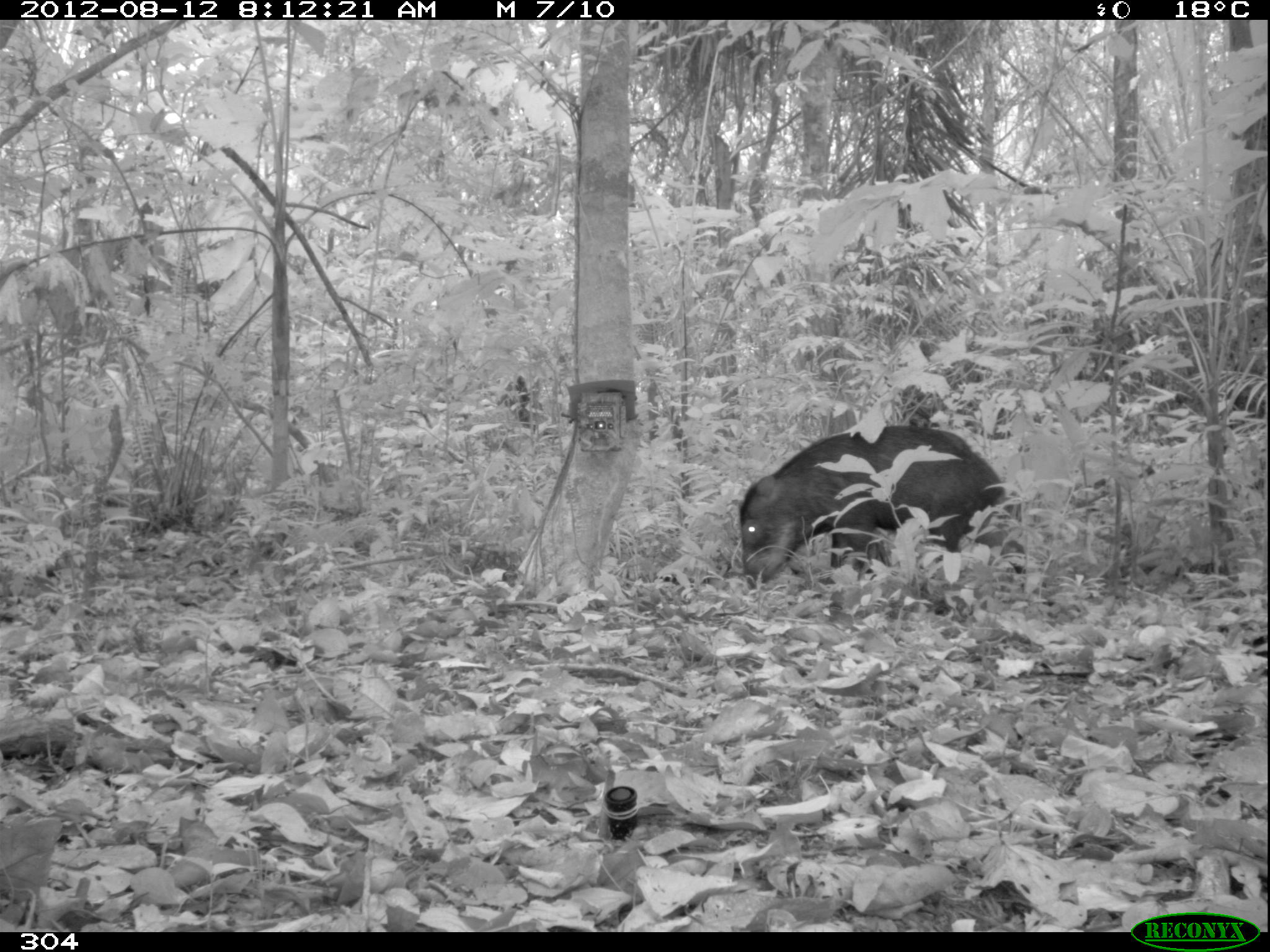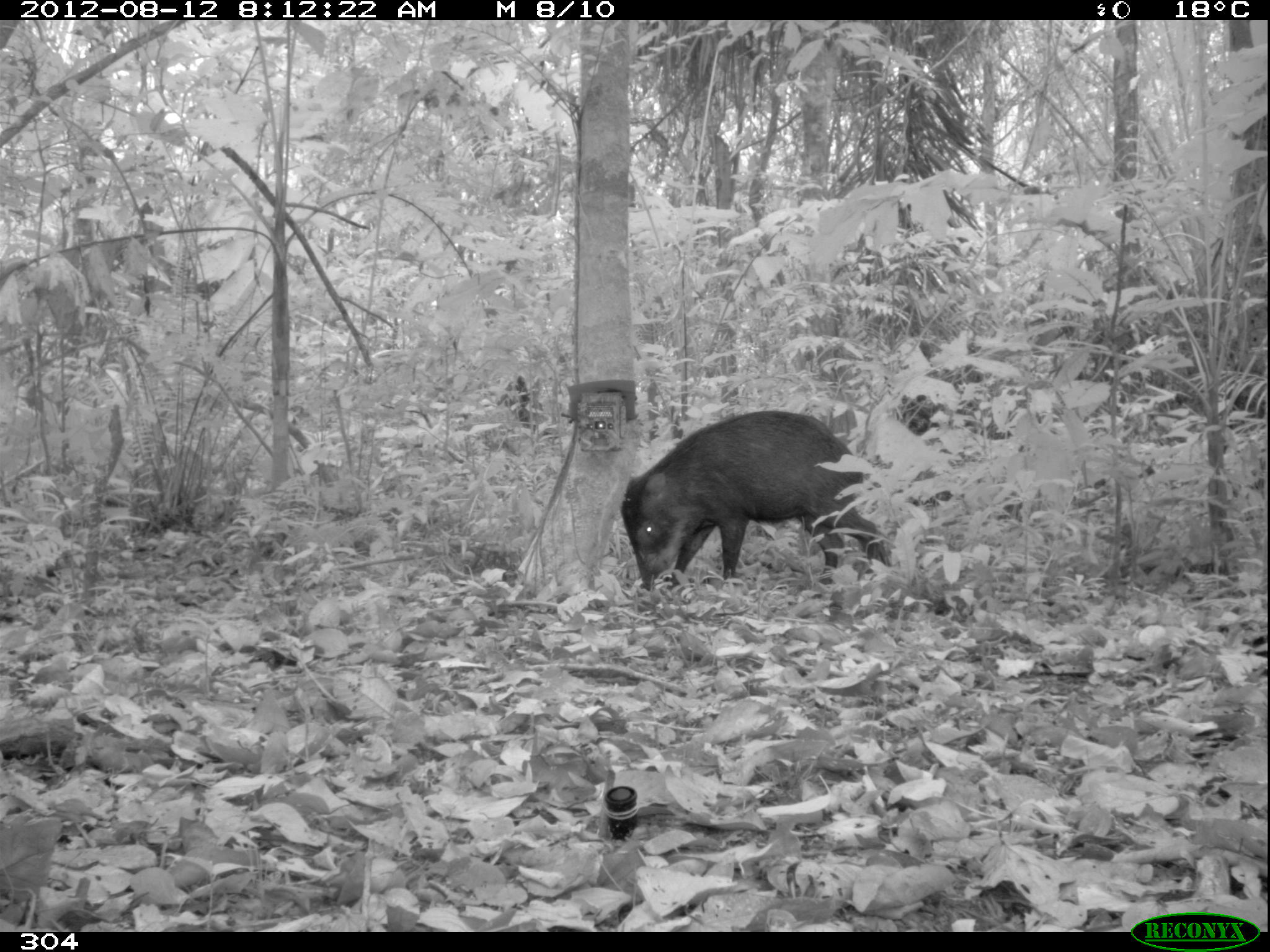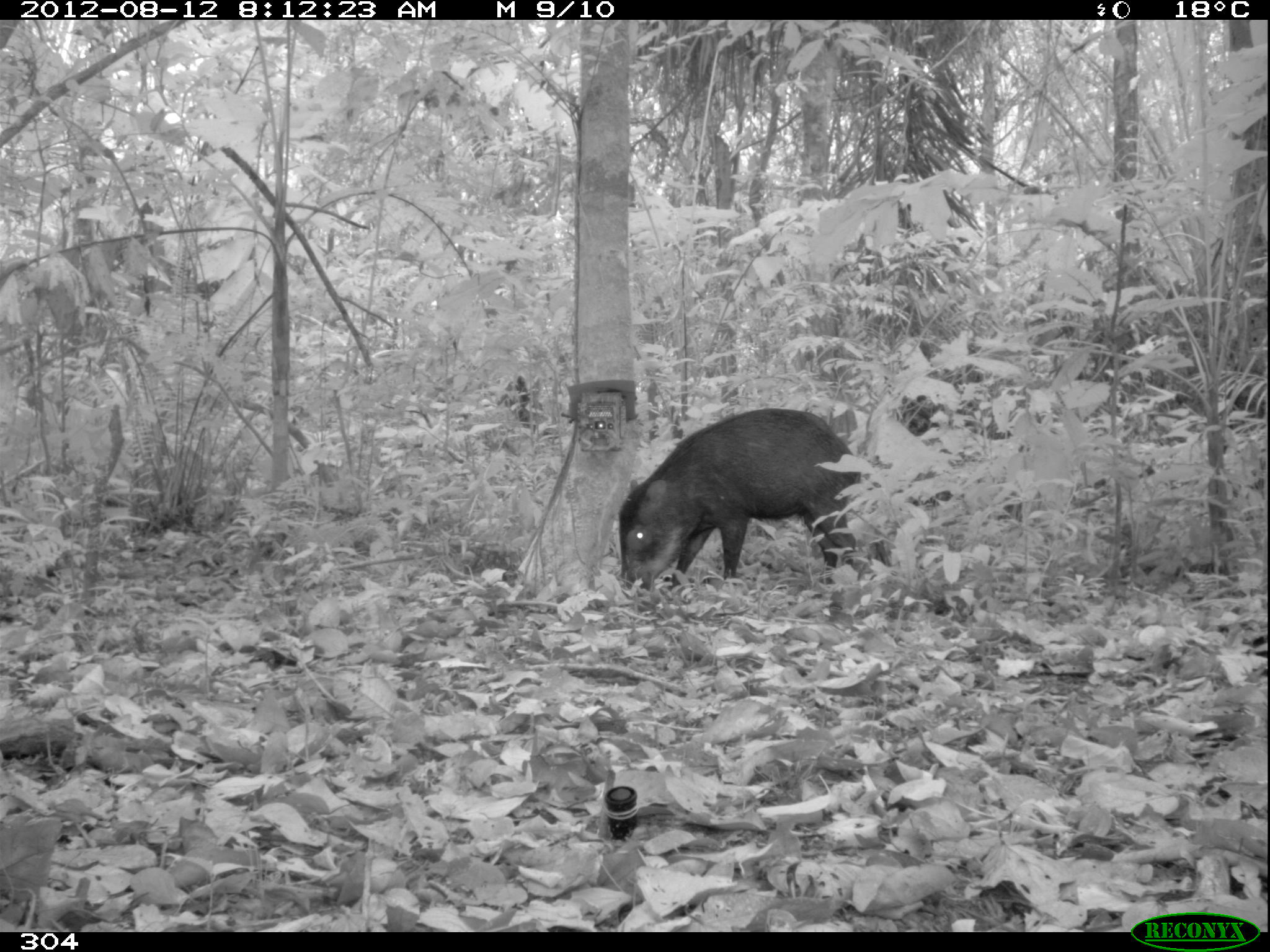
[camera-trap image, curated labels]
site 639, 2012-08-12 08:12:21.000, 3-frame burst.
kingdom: Animalia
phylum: Chordata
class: Mammalia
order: Artiodactyla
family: Tayassuidae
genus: Tayassu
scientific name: Tayassu pecari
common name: white-lipped peccary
Tayassu pecari (white-lipped peccary).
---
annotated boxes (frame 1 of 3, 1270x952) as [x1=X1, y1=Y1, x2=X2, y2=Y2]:
tayassu pecari: [x1=737, y1=425, x2=1008, y2=595]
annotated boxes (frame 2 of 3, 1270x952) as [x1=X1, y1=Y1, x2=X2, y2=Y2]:
tayassu pecari: [x1=619, y1=410, x2=892, y2=591]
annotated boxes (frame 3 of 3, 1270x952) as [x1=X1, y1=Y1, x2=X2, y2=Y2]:
tayassu pecari: [x1=619, y1=410, x2=862, y2=598]